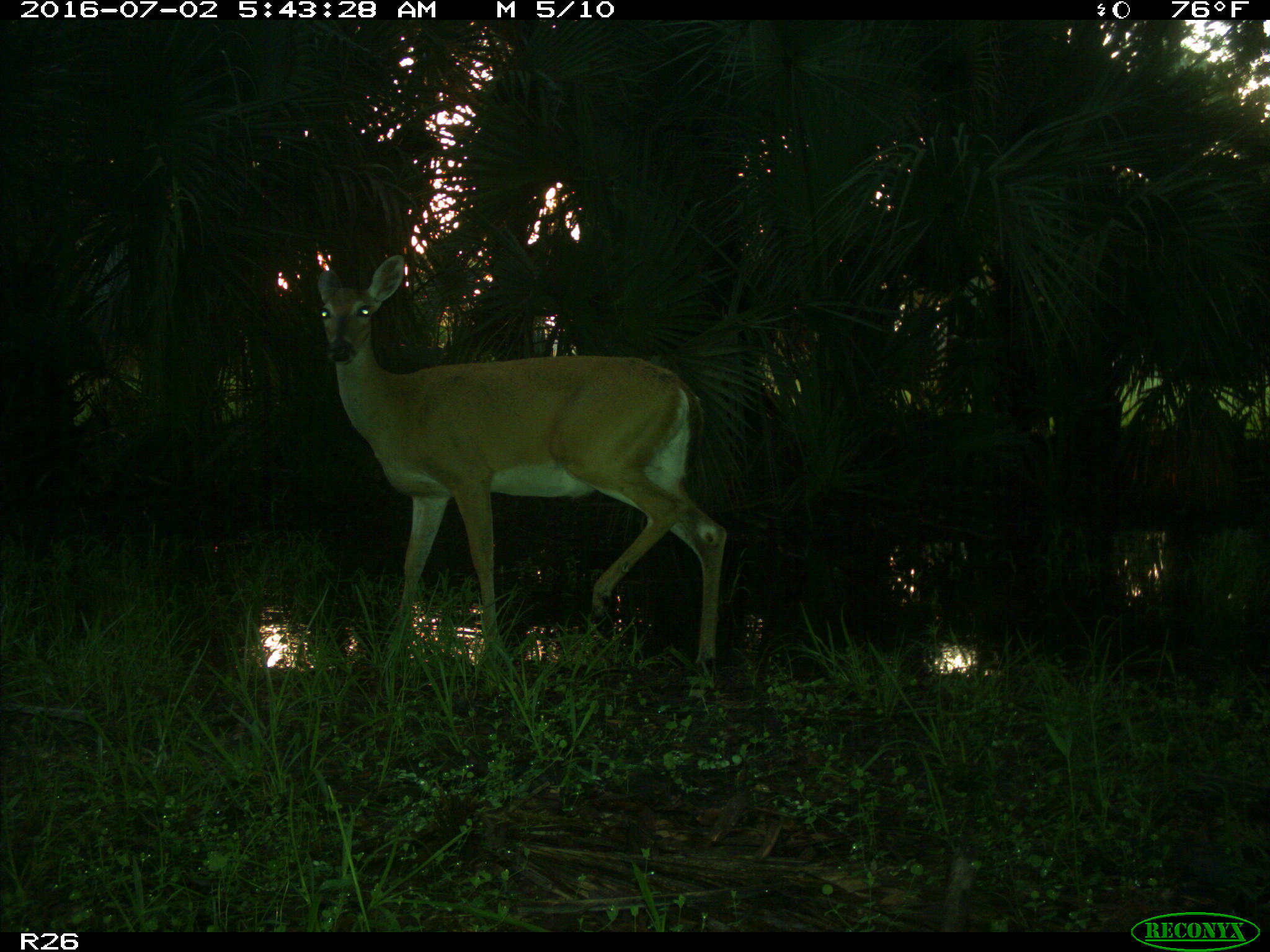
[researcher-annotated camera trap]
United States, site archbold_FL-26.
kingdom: Animalia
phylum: Chordata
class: Mammalia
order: Artiodactyla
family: Cervidae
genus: Odocoileus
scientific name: Odocoileus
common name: deer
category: unidentified deer